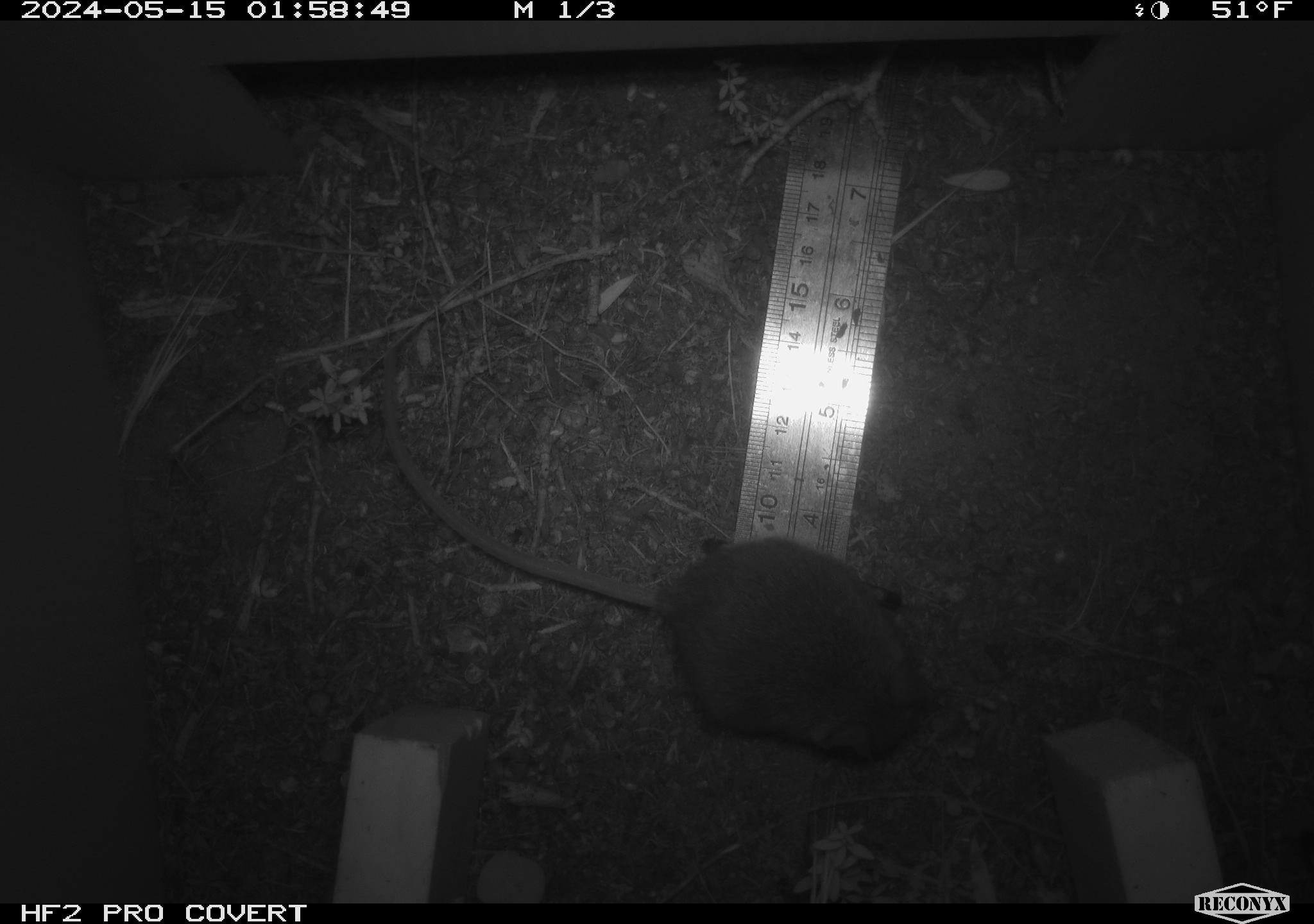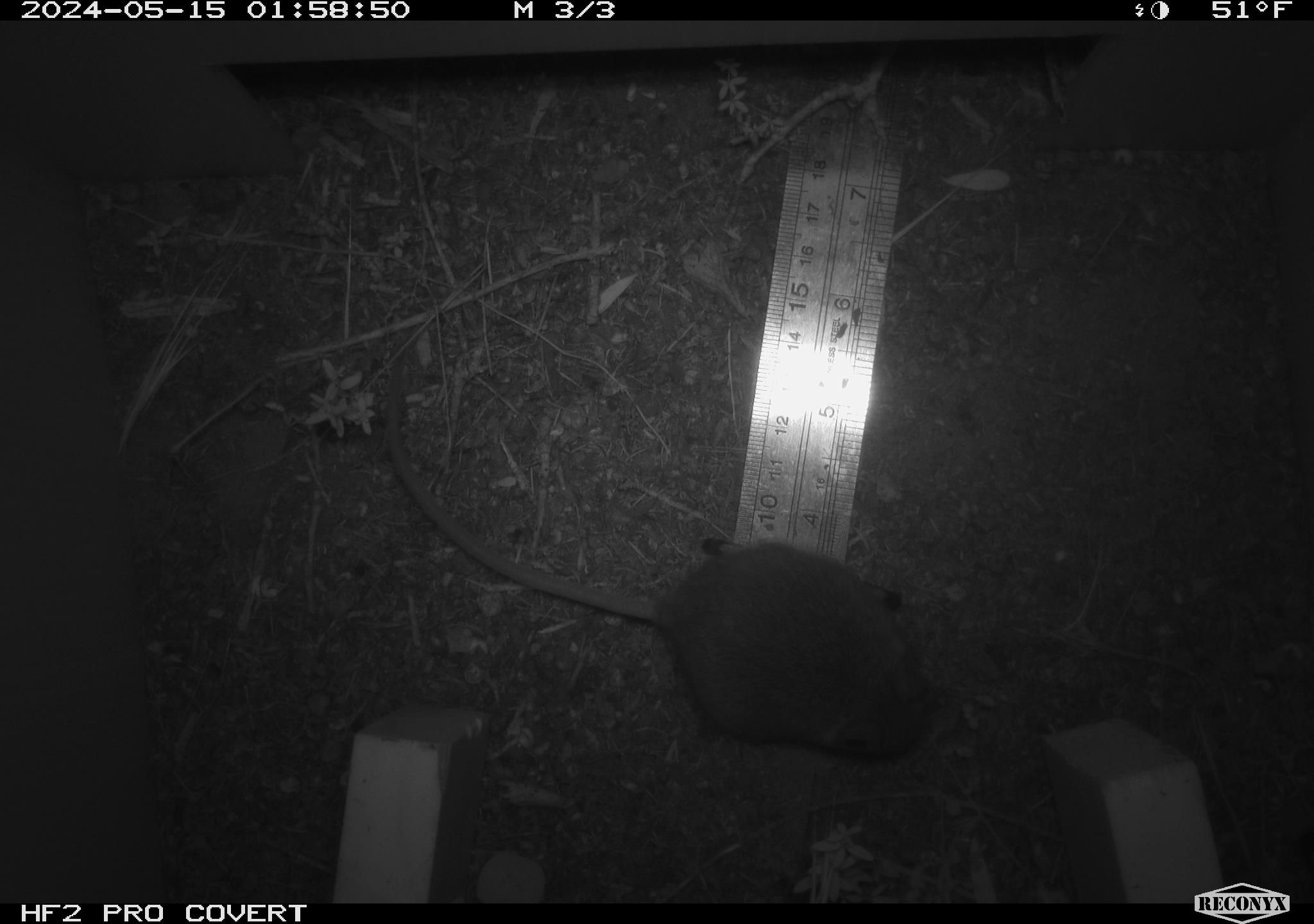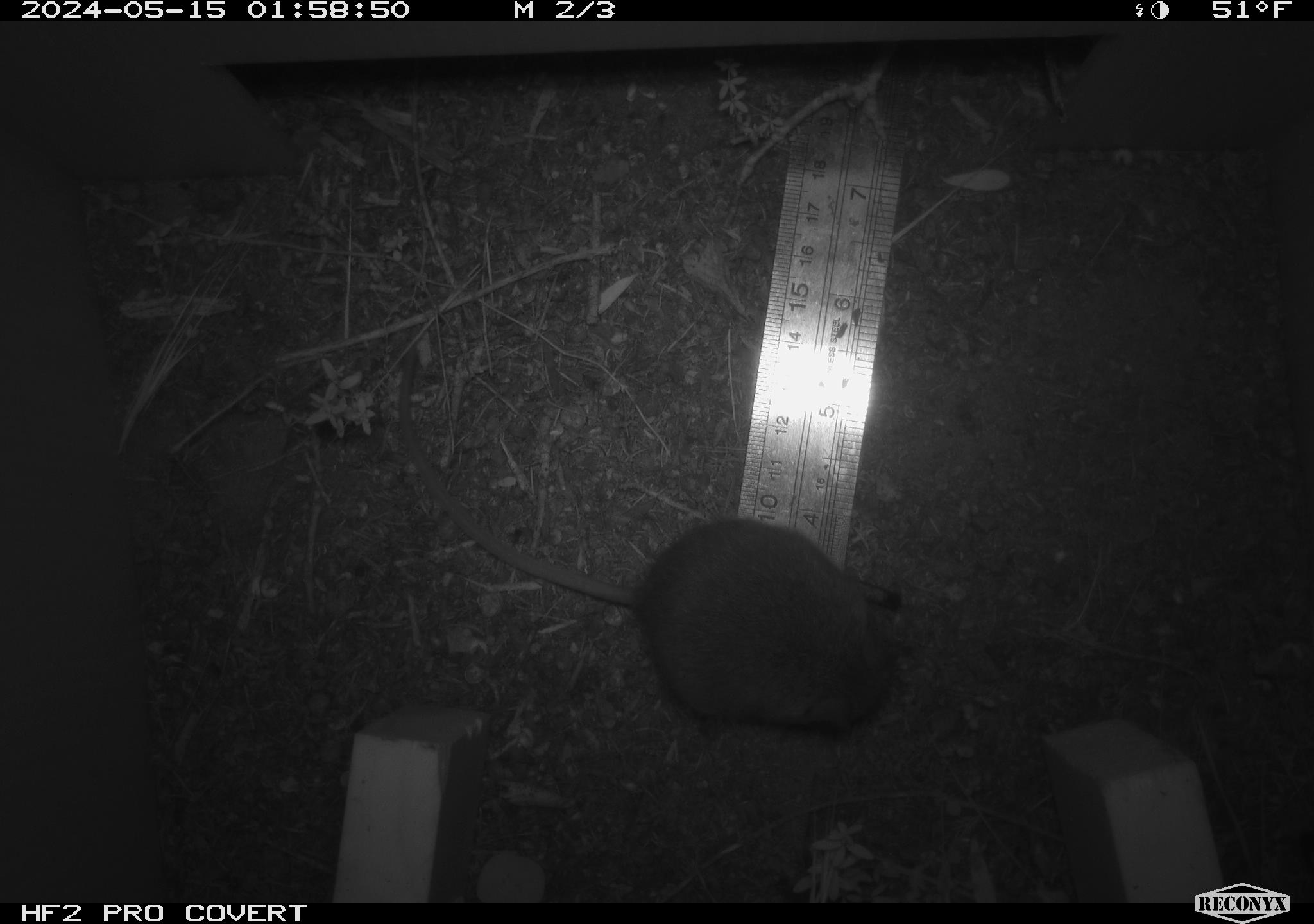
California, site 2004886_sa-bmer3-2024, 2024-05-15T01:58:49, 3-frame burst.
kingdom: Animalia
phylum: Chordata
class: Mammalia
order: Rodentia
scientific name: Rodentia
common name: mouse species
Mouse species (Rodentia).